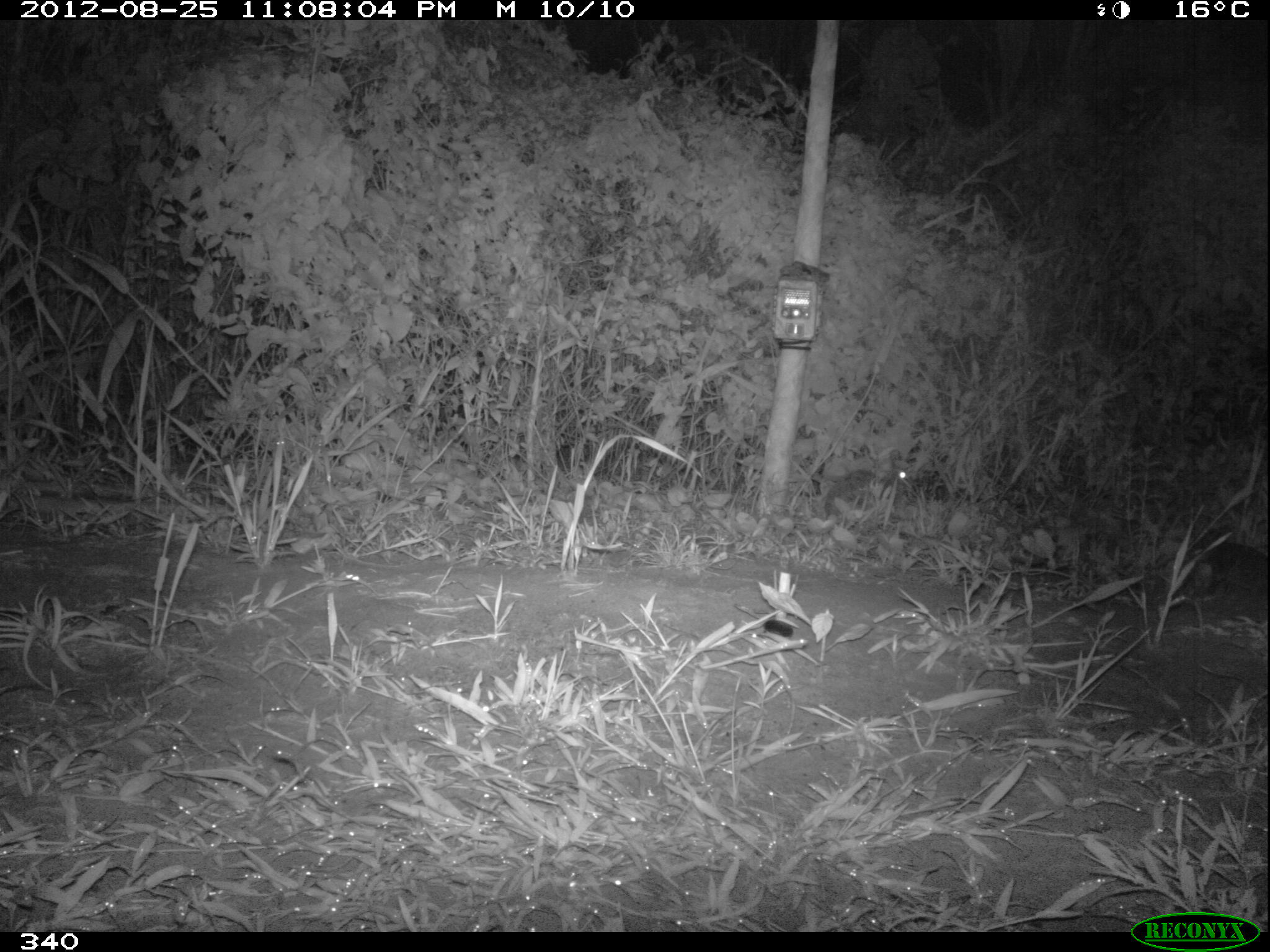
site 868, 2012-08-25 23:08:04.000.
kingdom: Animalia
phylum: Chordata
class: Mammalia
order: Lagomorpha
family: Leporidae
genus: Sylvilagus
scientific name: Sylvilagus brasiliensis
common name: tapeti